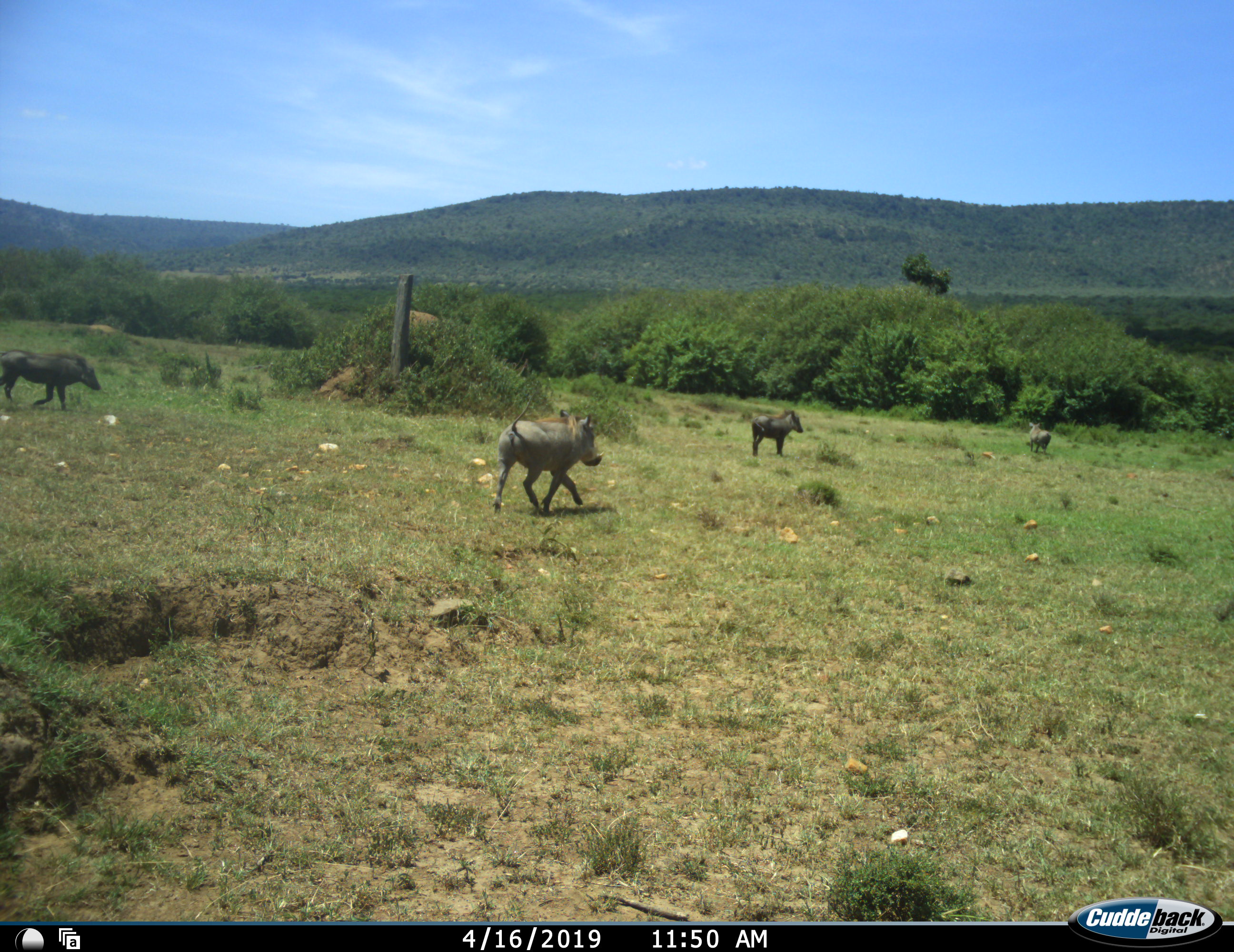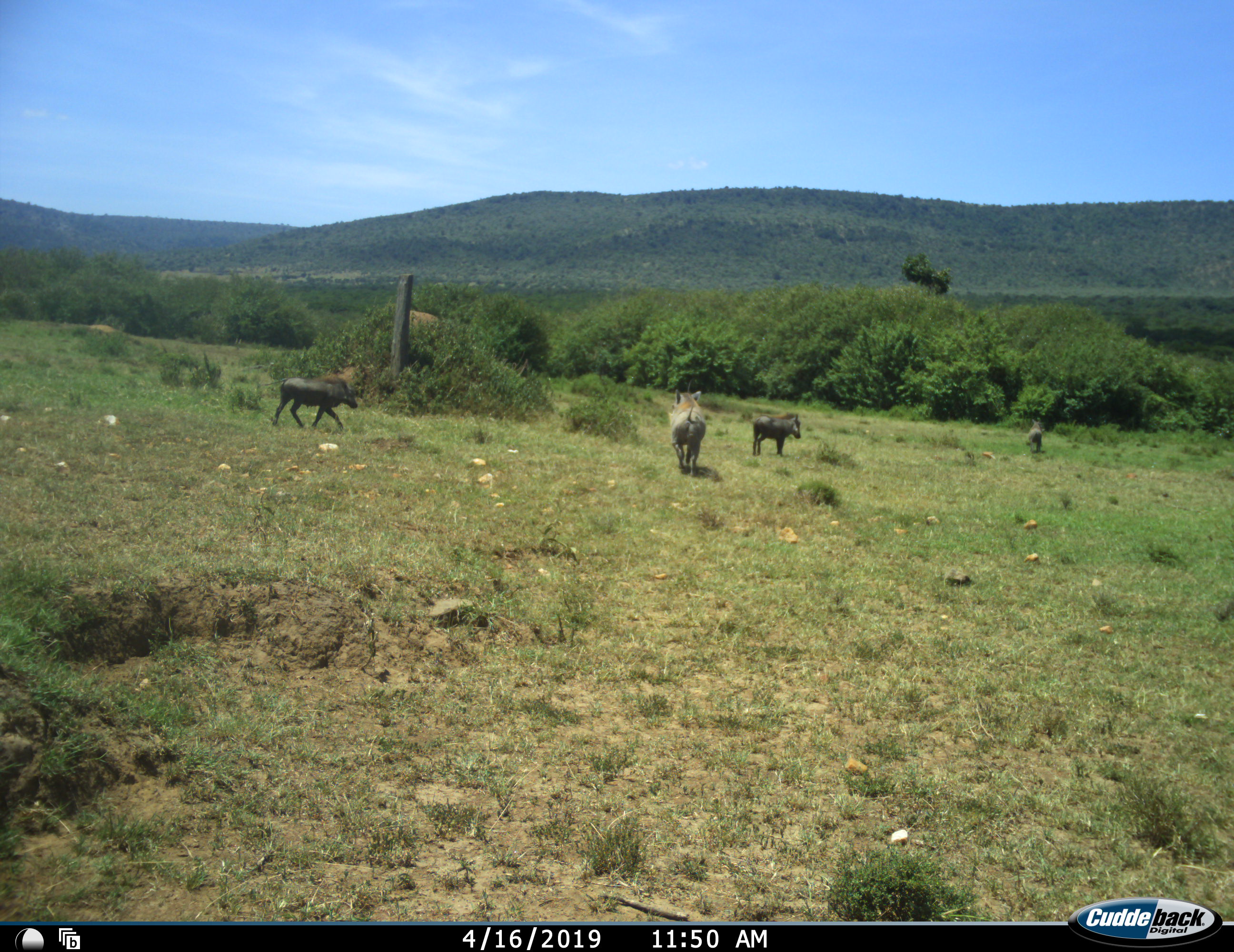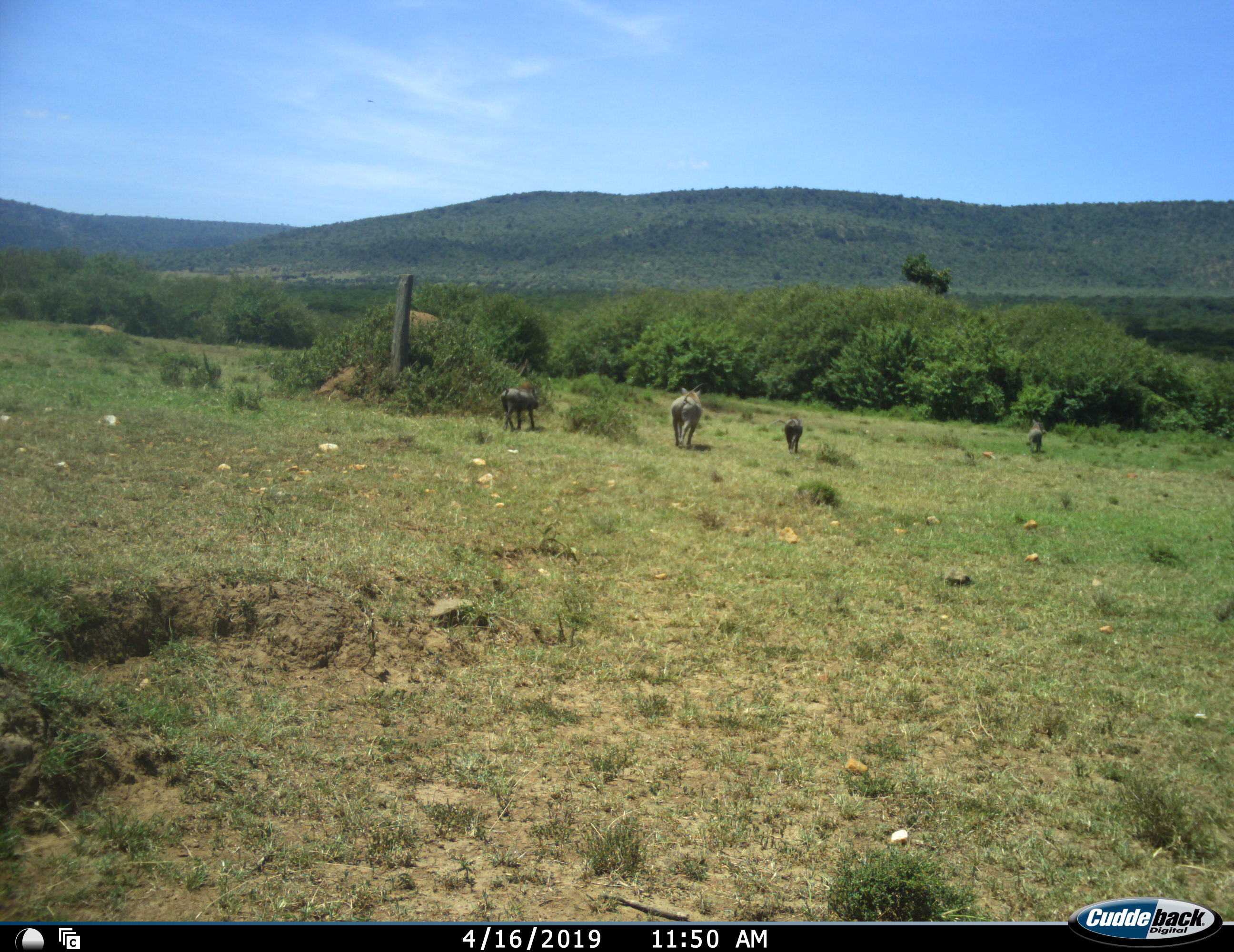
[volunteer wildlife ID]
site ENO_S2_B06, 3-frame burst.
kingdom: Animalia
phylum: Chordata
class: Mammalia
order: Artiodactyla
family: Suidae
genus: Phacochoerus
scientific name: Phacochoerus africanus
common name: warthog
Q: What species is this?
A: Warthog (Phacochoerus africanus).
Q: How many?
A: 4.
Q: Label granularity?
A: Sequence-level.